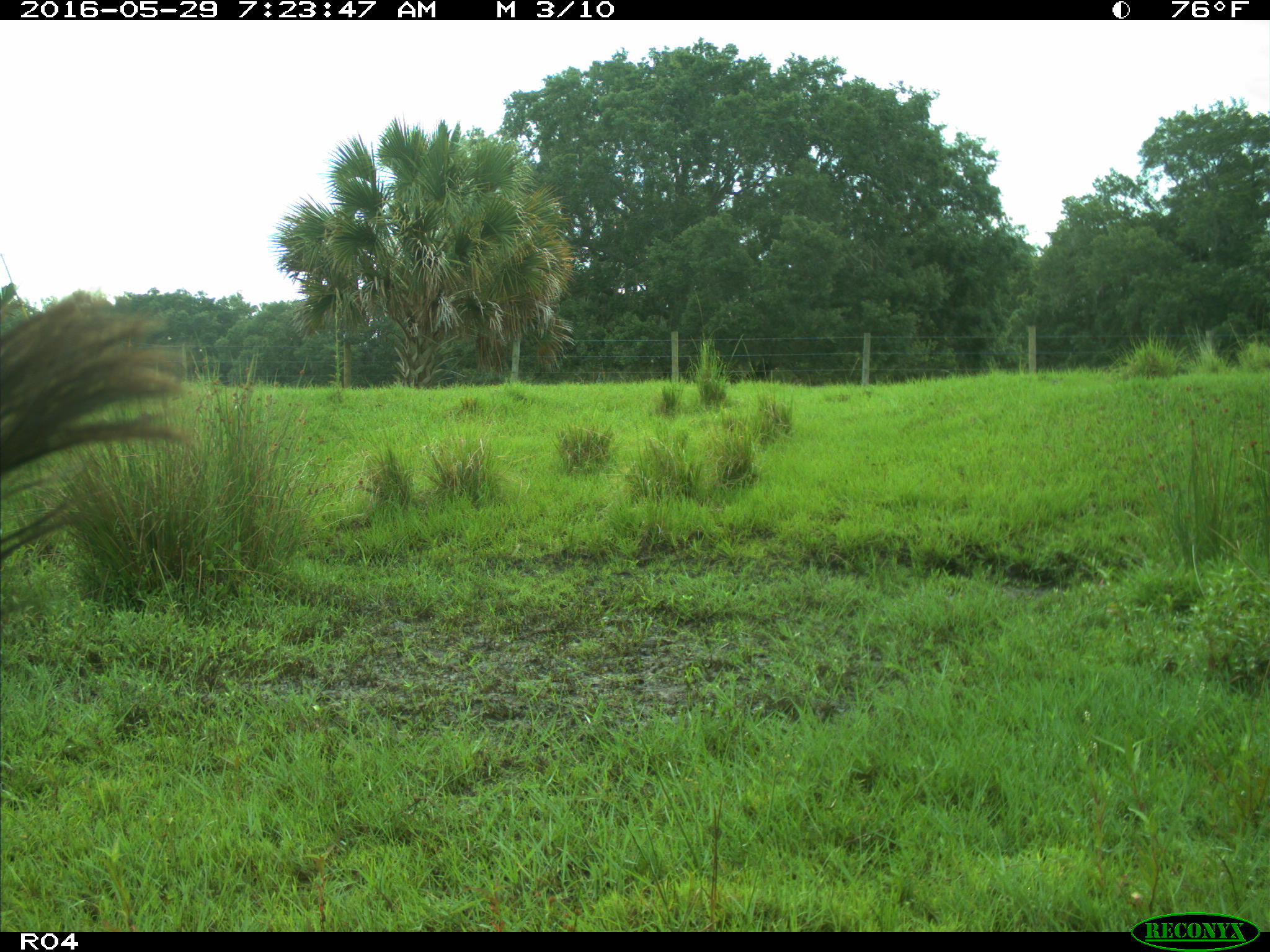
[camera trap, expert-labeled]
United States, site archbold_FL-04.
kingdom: Animalia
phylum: Chordata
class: Mammalia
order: Artiodactyla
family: Bovidae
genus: Bos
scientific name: Bos taurus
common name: domestic cow